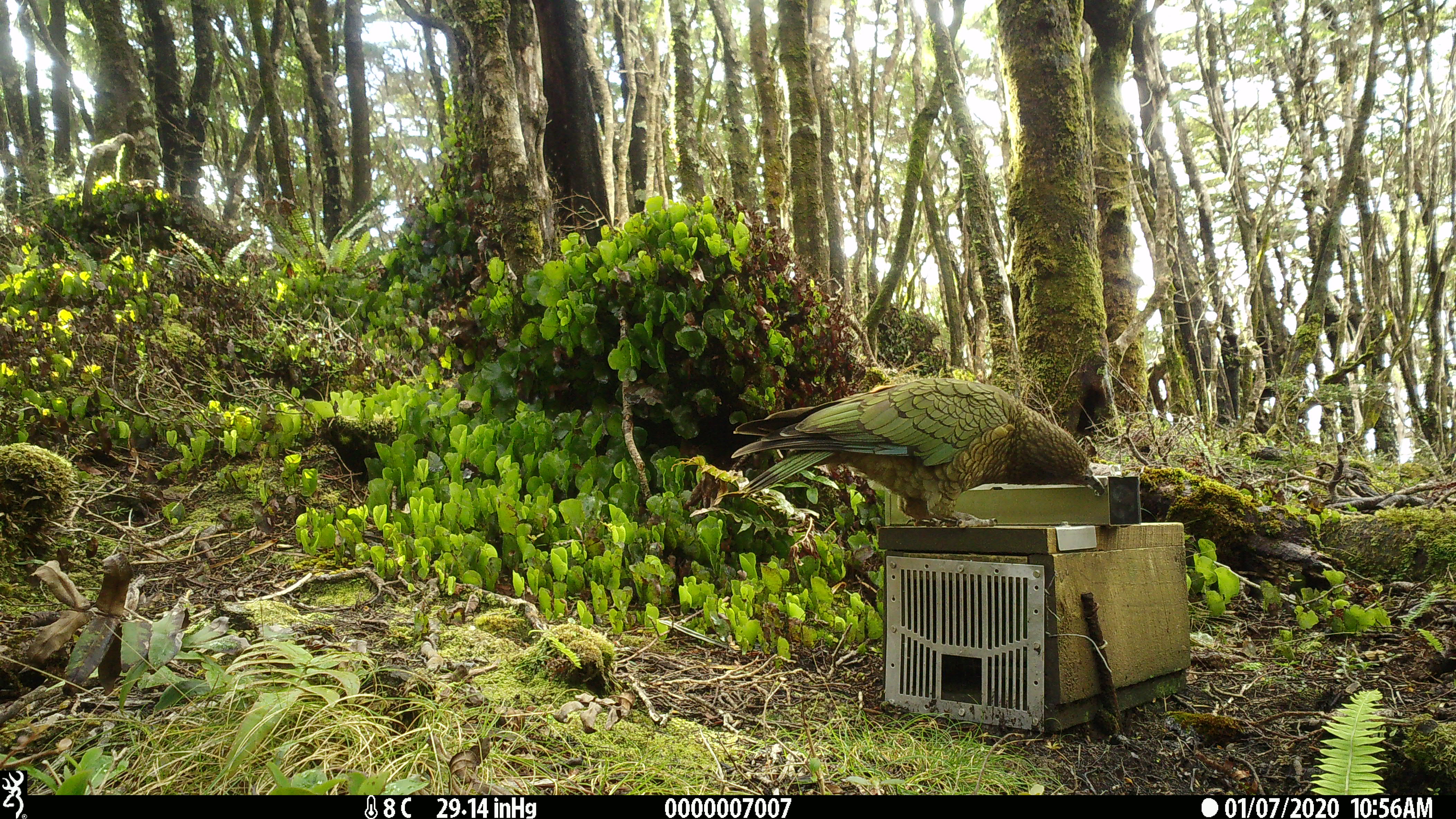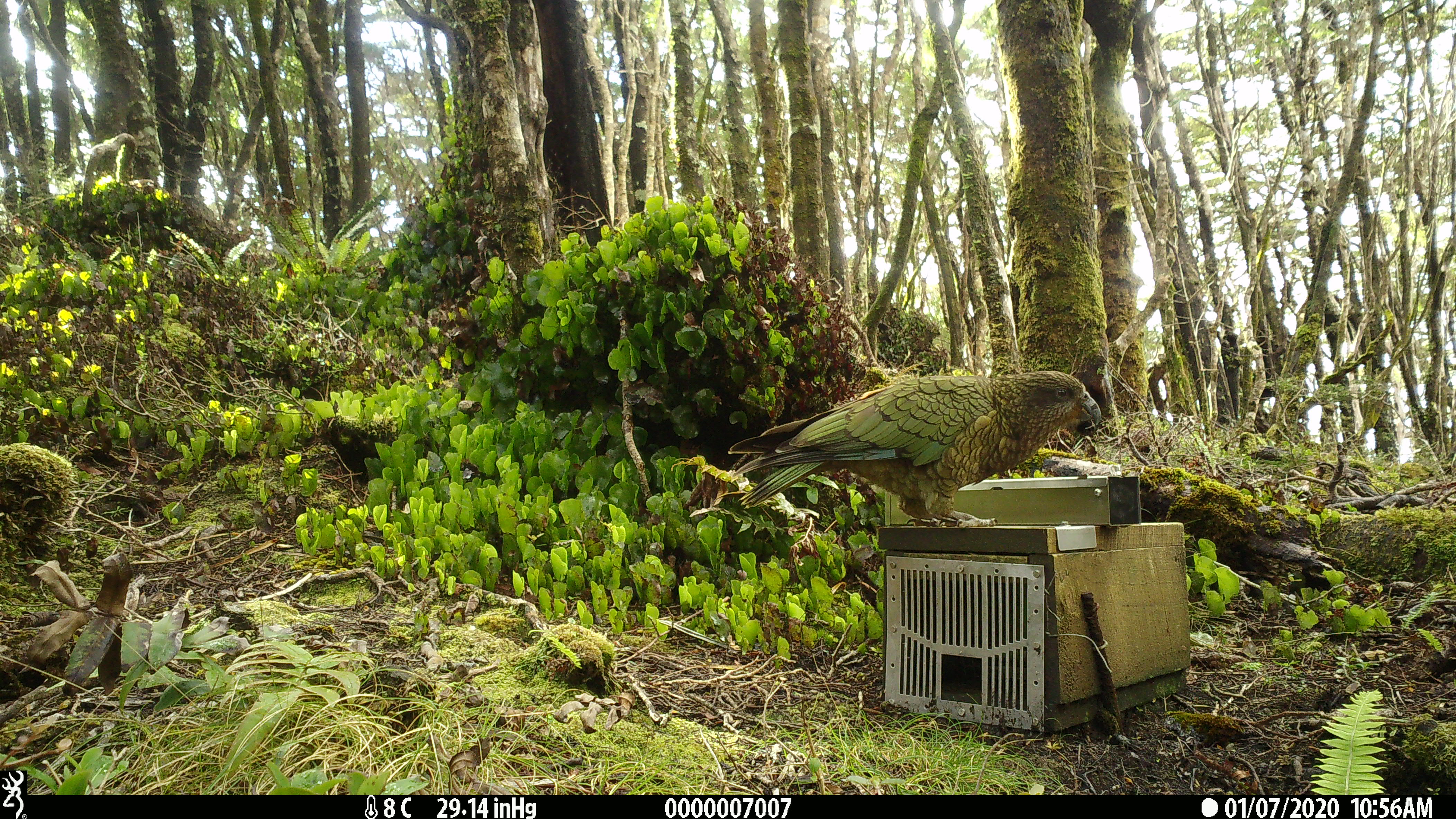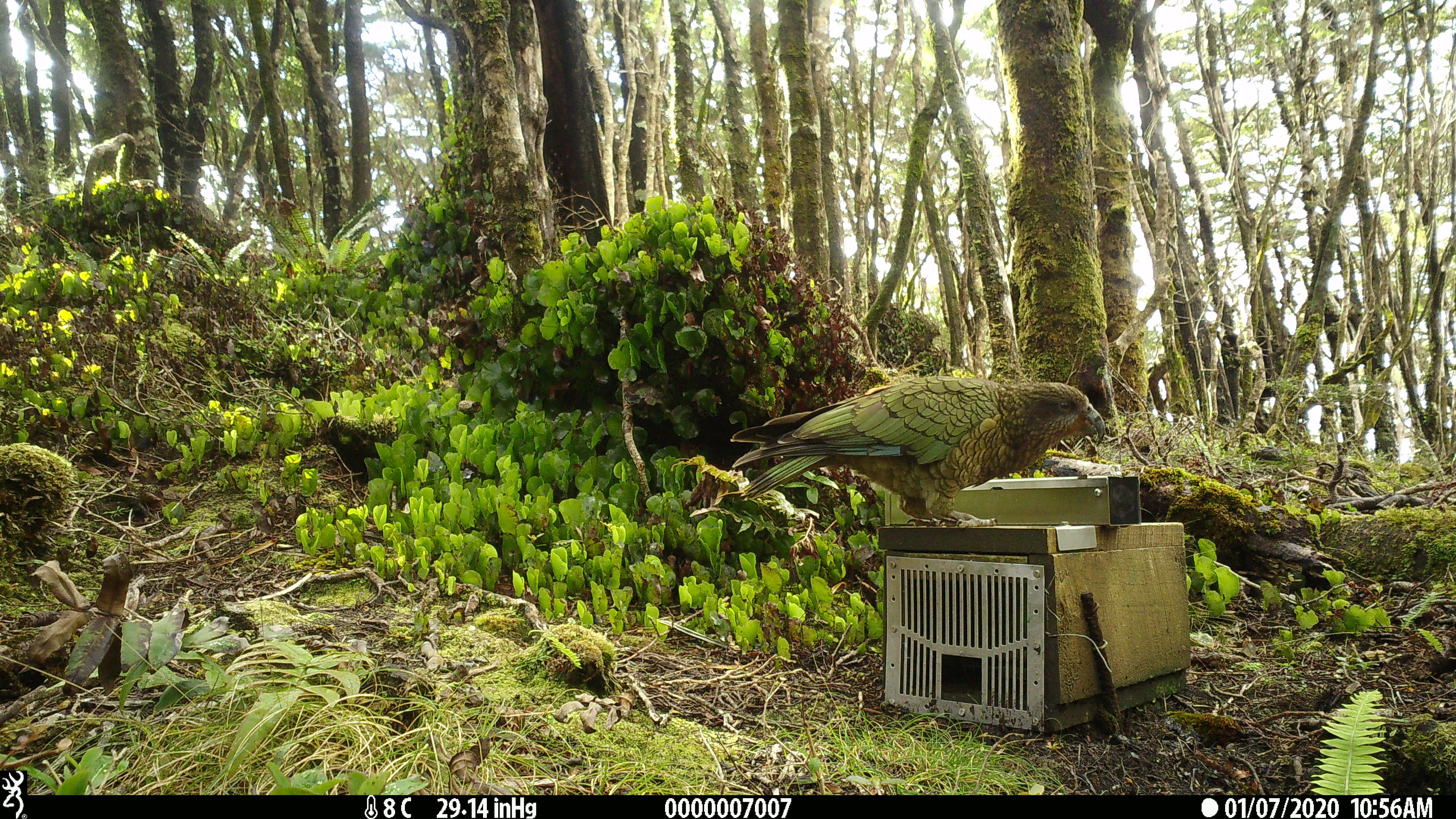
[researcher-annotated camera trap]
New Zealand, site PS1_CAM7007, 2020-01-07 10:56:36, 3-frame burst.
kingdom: Animalia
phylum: Chordata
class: Aves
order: Psittaciformes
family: Strigopidae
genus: Nestor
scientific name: Nestor notabilis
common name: kea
Kea (Nestor notabilis).